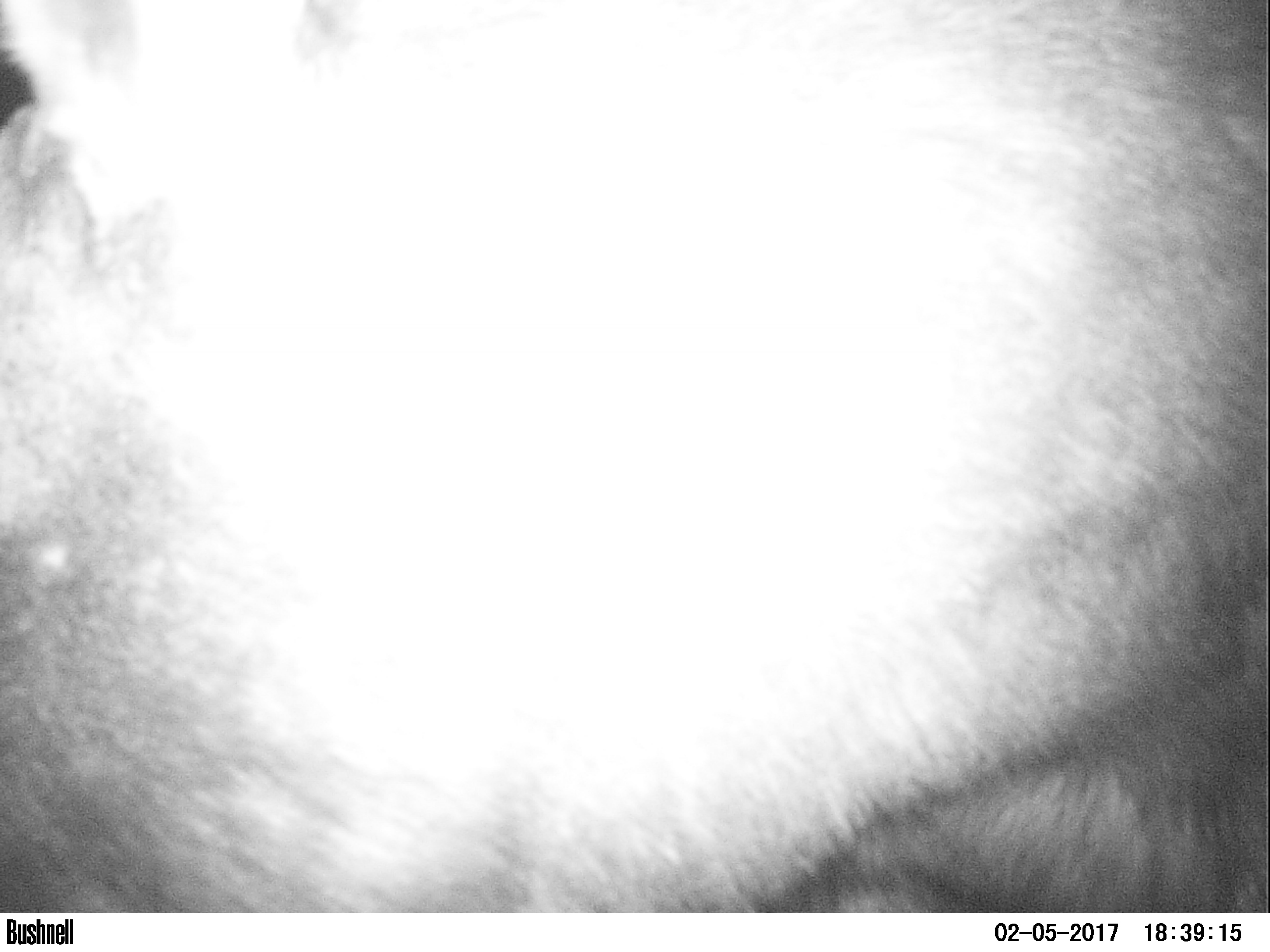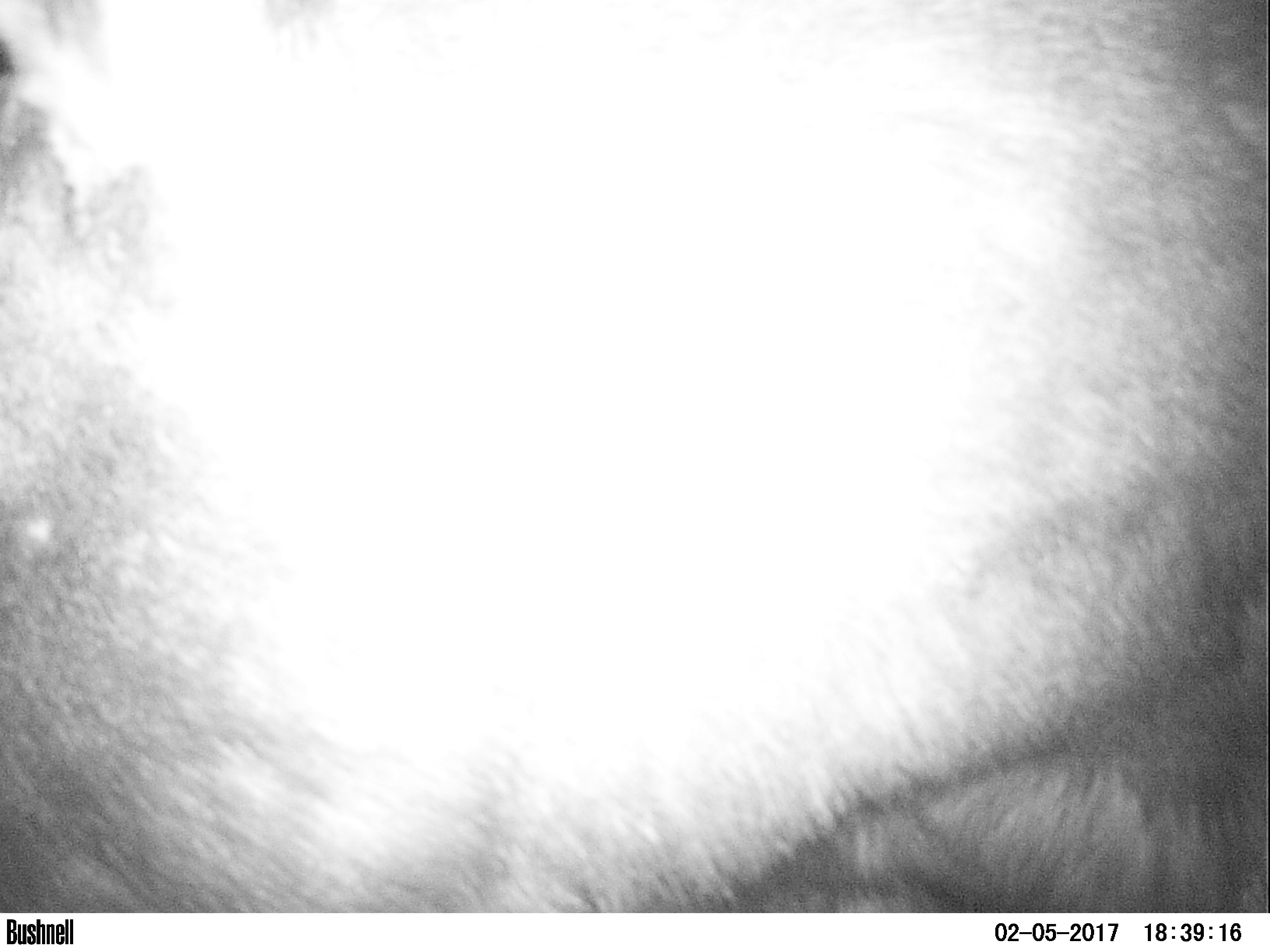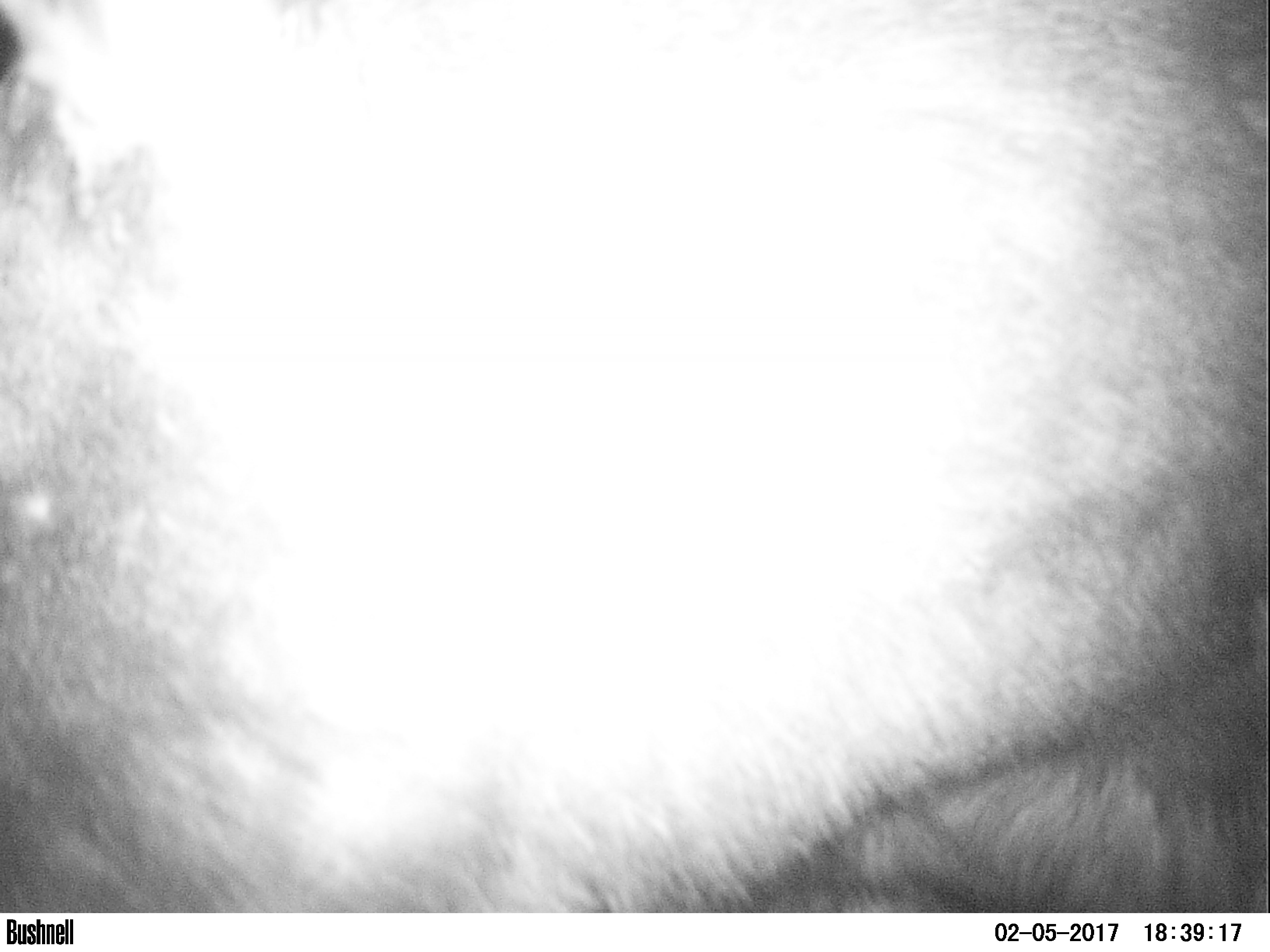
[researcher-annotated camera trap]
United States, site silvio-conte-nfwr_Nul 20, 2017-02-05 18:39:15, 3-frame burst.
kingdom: Animalia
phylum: Chordata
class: Mammalia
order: Artiodactyla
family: Cervidae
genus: Alces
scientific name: Alces alces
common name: moose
Moose (Alces alces).